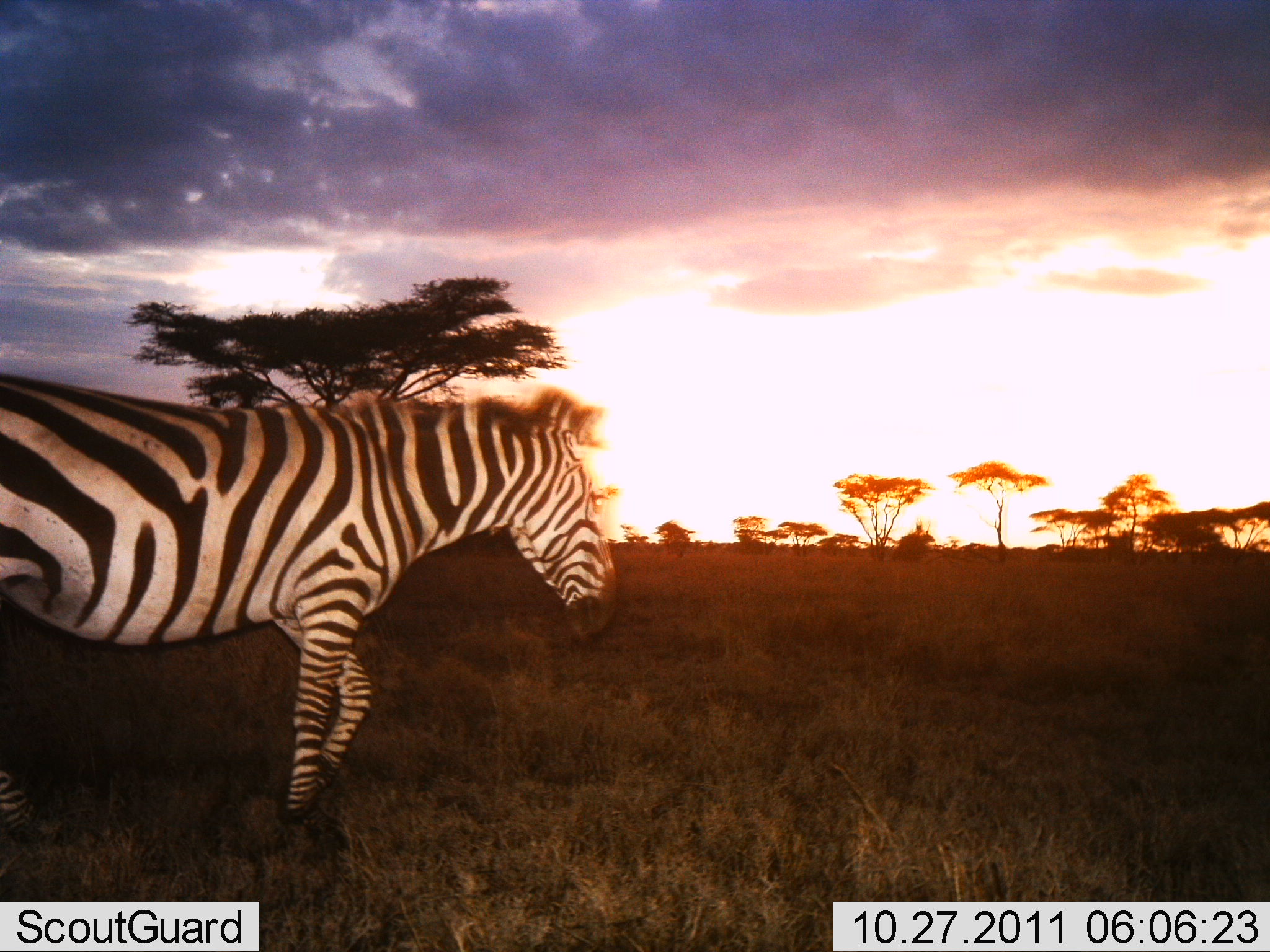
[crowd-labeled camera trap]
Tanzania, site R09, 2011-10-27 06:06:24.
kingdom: Animalia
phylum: Chordata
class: Mammalia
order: Perissodactyla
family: Equidae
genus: Equus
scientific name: Equus quagga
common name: plains zebra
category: zebra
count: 1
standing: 20%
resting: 0%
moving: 80%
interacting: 0%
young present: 0%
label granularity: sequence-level